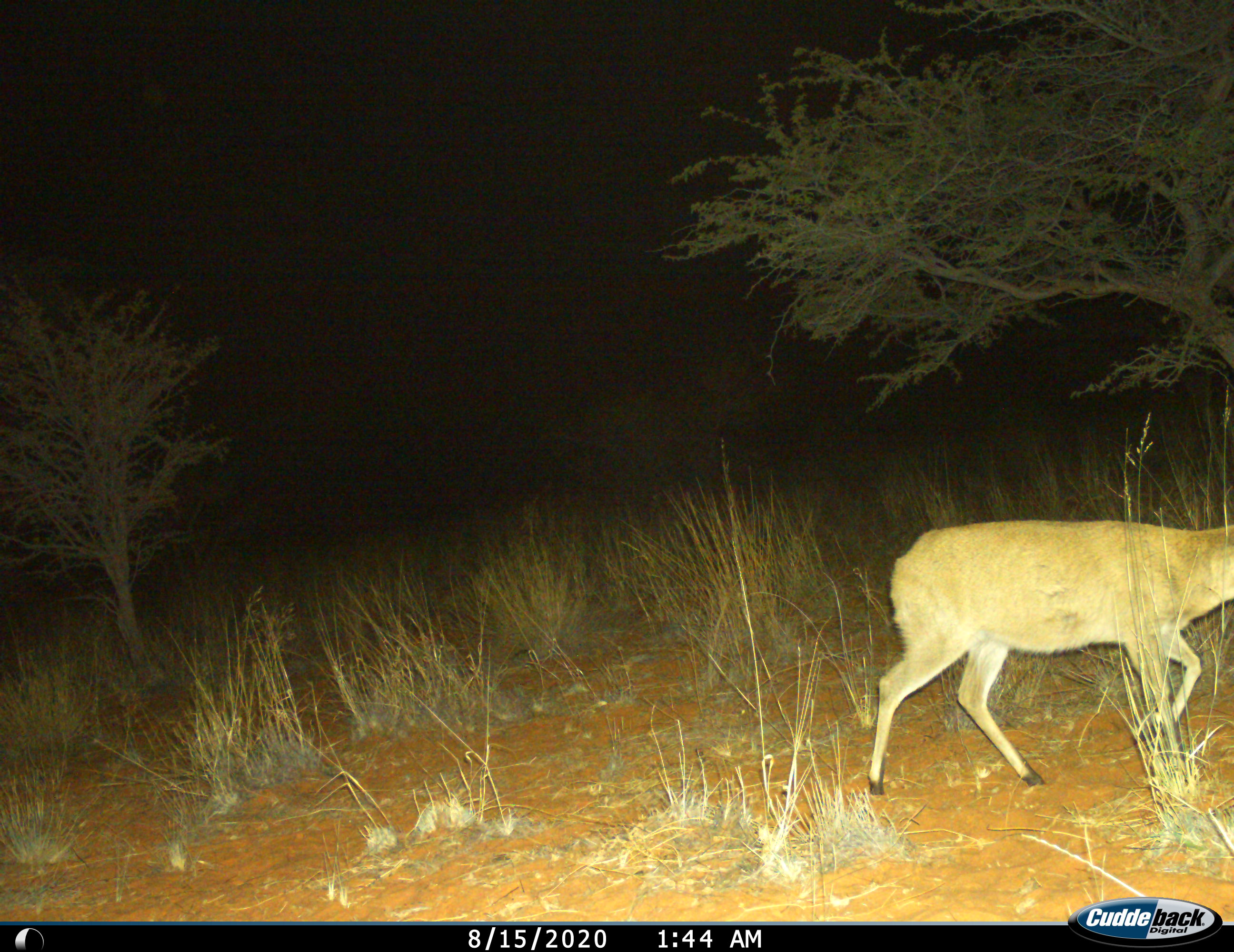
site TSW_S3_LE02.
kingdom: Animalia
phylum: Chordata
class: Mammalia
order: Artiodactyla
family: Bovidae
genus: Sylvicapra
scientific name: Sylvicapra grimmia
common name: common duiker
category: duikercommongrey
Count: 1.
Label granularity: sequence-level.